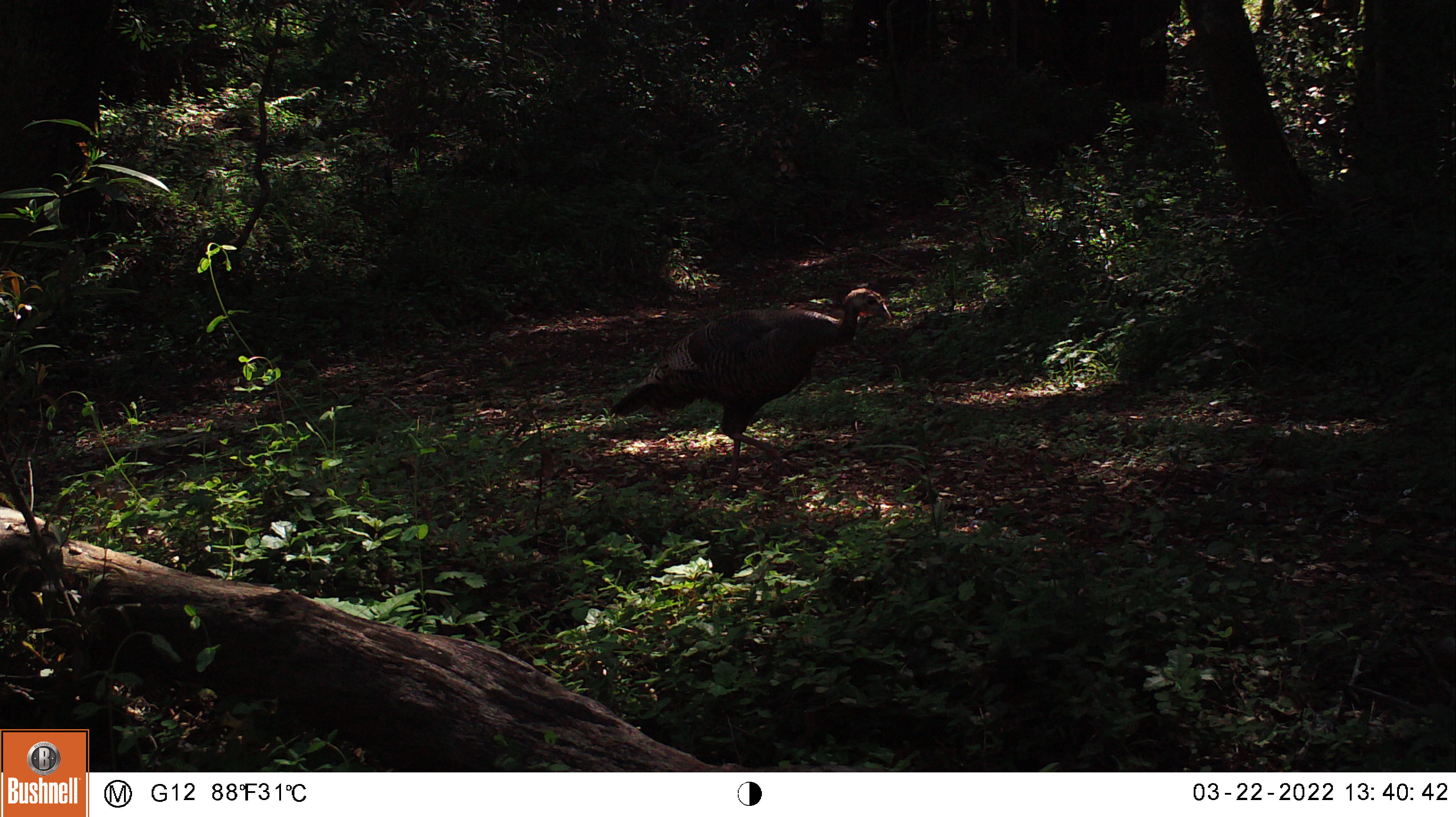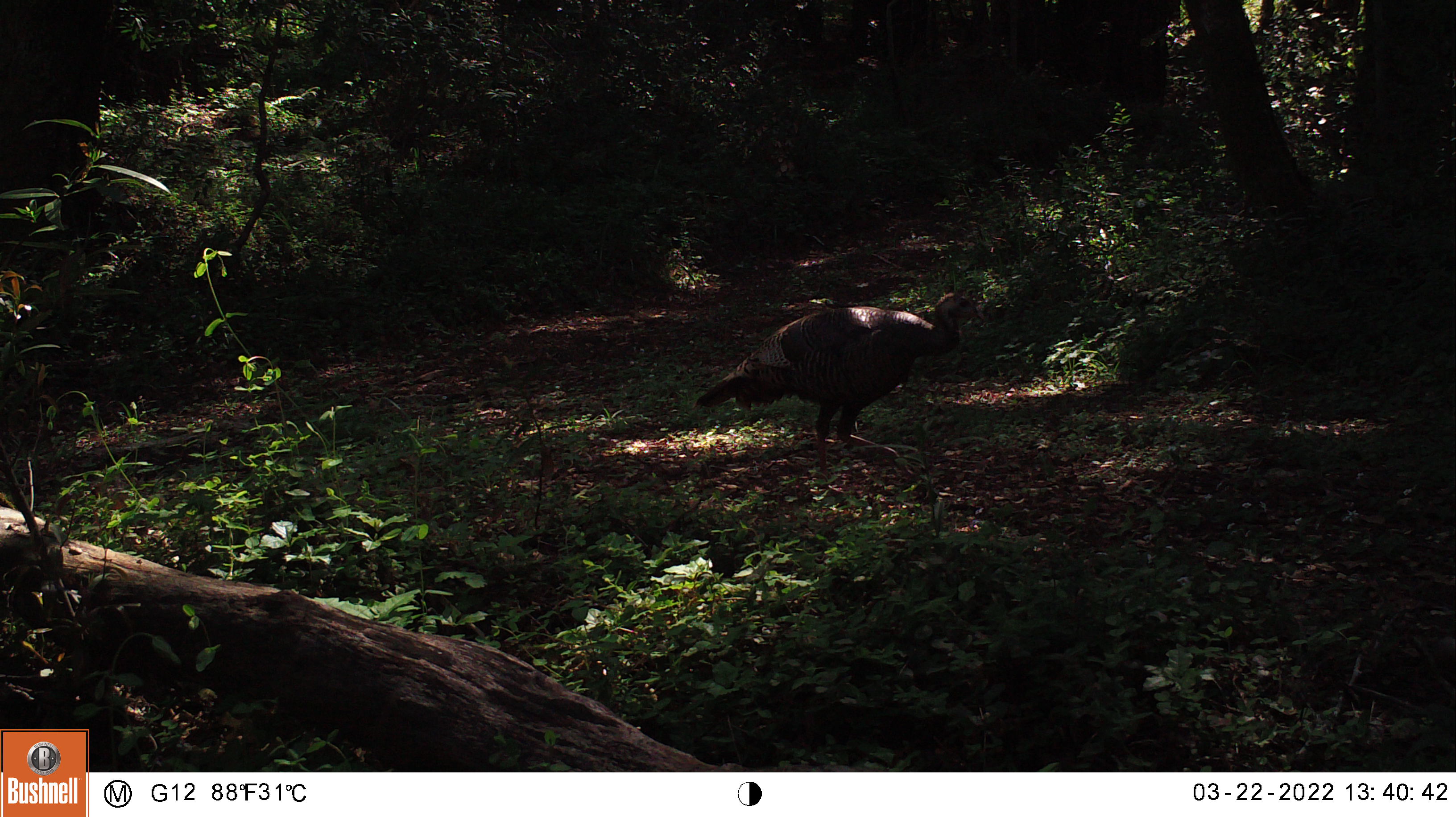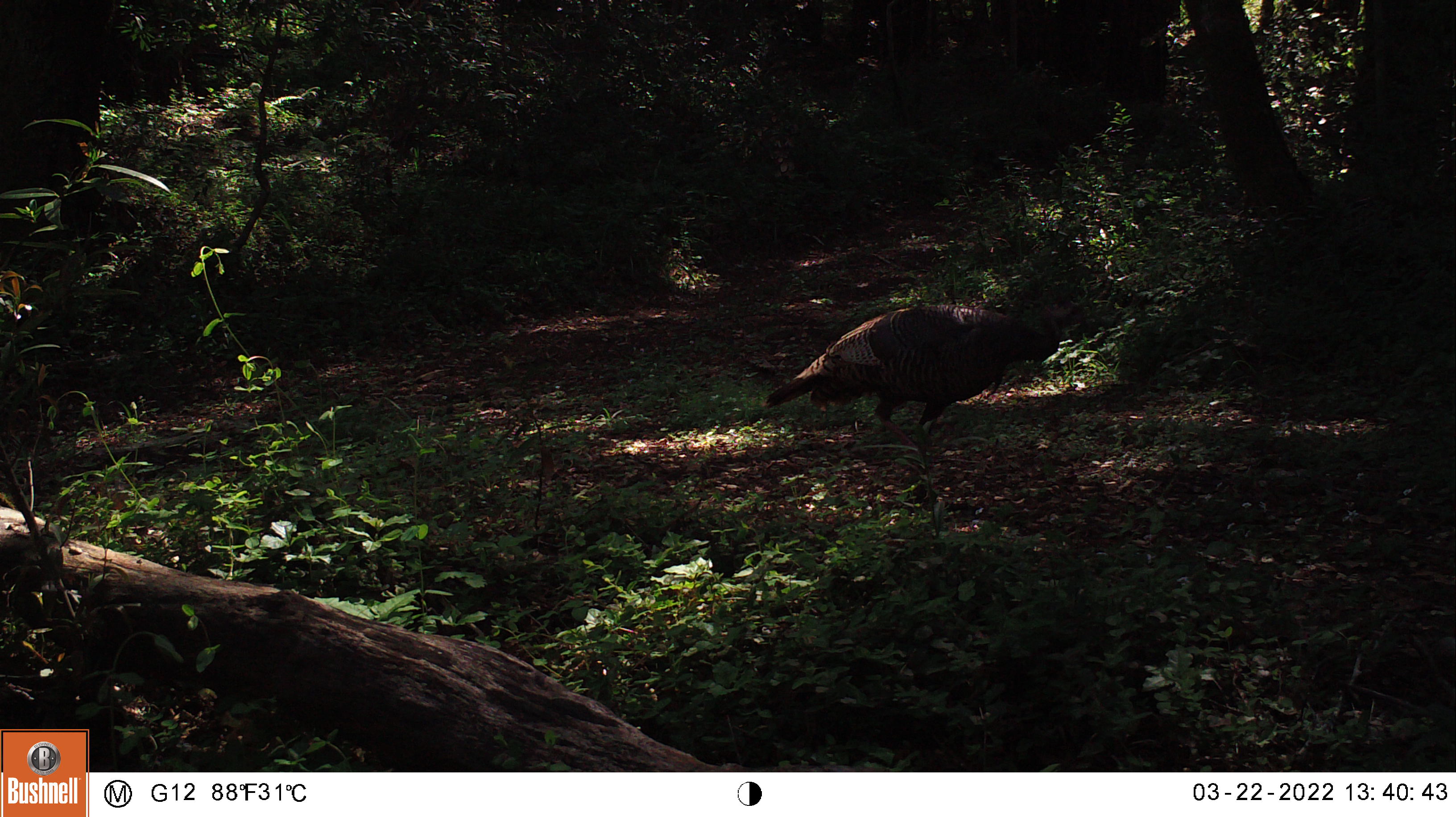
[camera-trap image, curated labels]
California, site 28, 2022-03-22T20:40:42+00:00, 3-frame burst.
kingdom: Animalia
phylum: Chordata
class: Aves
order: Galliformes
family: Phasianidae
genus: Meleagris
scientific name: Meleagris gallopavo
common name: turkey